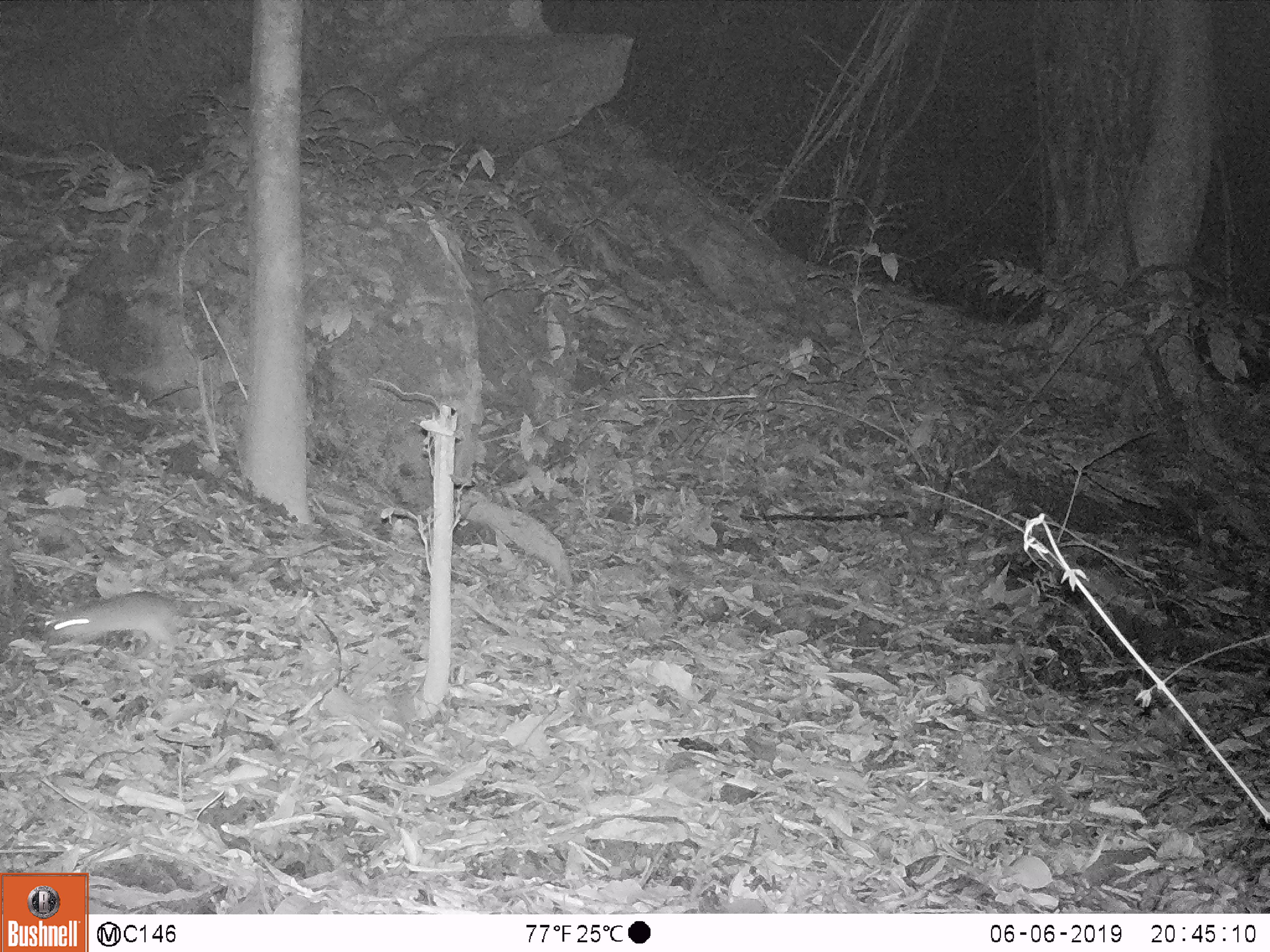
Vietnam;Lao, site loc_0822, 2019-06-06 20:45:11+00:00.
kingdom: Animalia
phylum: Chordata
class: Mammalia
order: Rodentia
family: Muridae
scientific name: Muridae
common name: old-world mice and rats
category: unidentified murid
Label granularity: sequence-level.